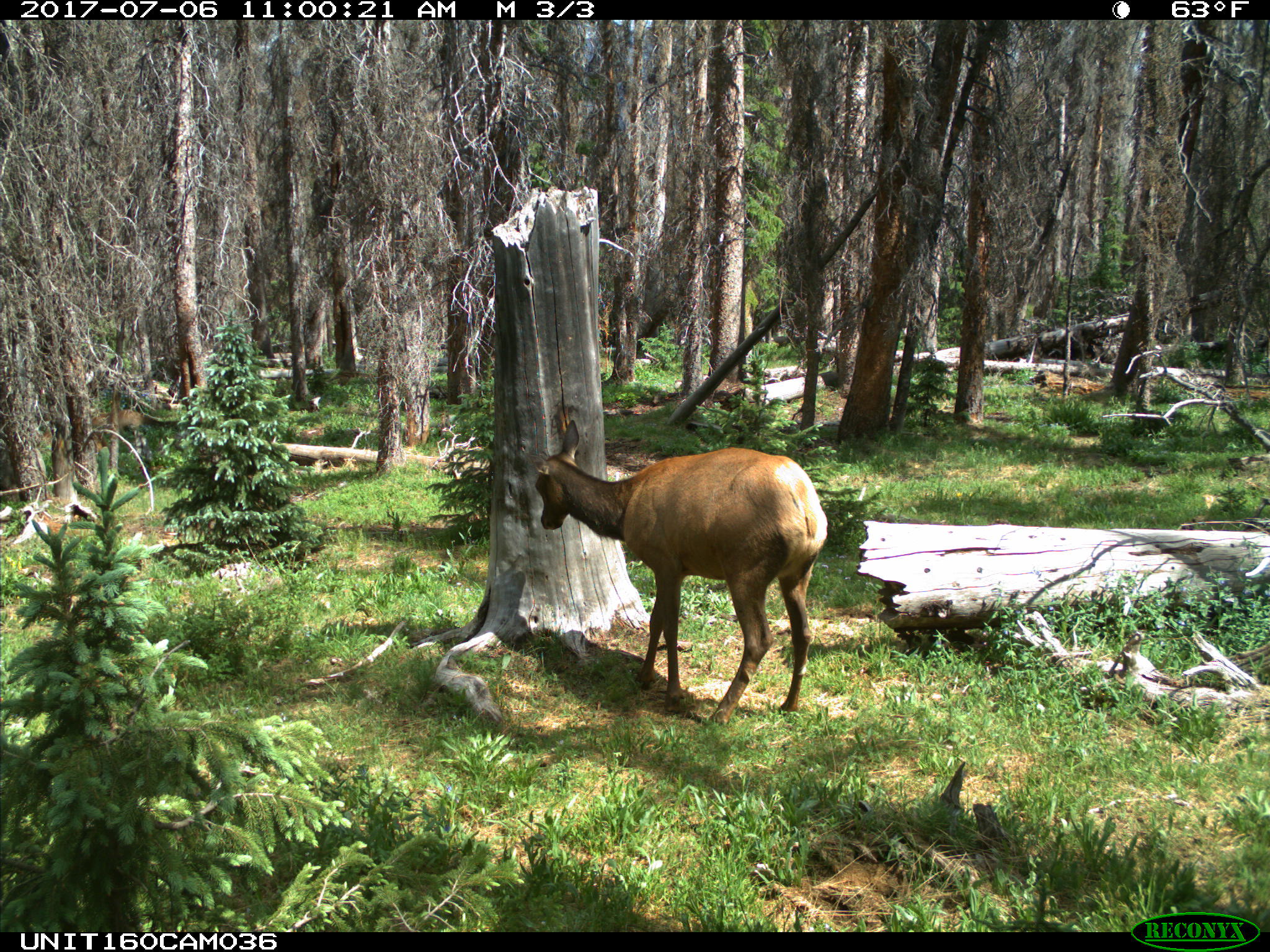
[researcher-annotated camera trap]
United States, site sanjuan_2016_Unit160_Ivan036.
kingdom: Animalia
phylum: Chordata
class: Mammalia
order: Artiodactyla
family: Cervidae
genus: Cervus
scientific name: Cervus elaphus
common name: red deer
Cervus elaphus (red deer).